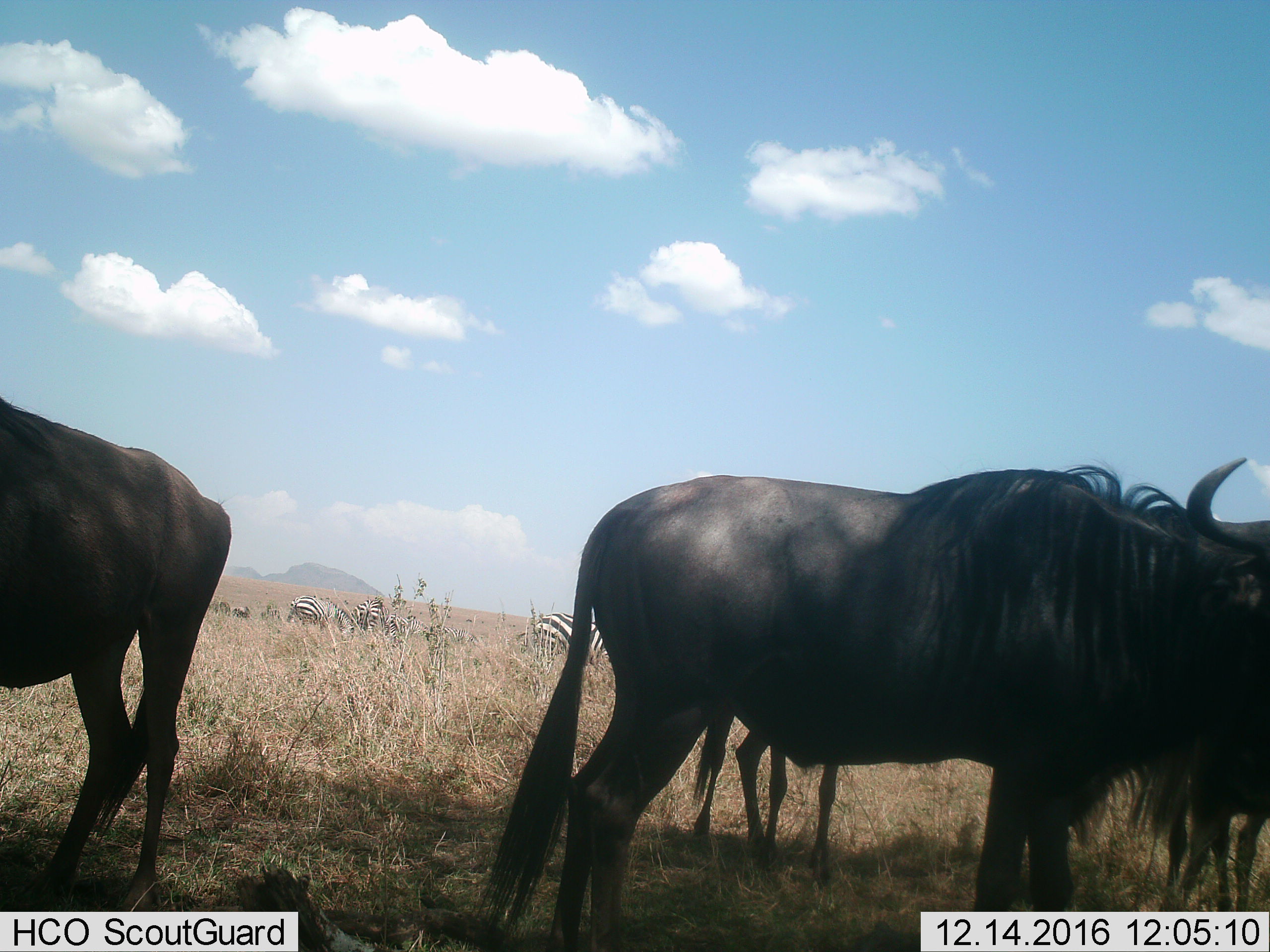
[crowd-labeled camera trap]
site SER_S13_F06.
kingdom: Animalia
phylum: Chordata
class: Mammalia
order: Artiodactyla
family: Bovidae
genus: Connochaetes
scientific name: Connochaetes taurinus taurinus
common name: blue wildebeest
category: wildebeestblue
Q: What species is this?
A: Wildebeestblue (blue wildebeest) (Connochaetes taurinus taurinus).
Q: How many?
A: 4.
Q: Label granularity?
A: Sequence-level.